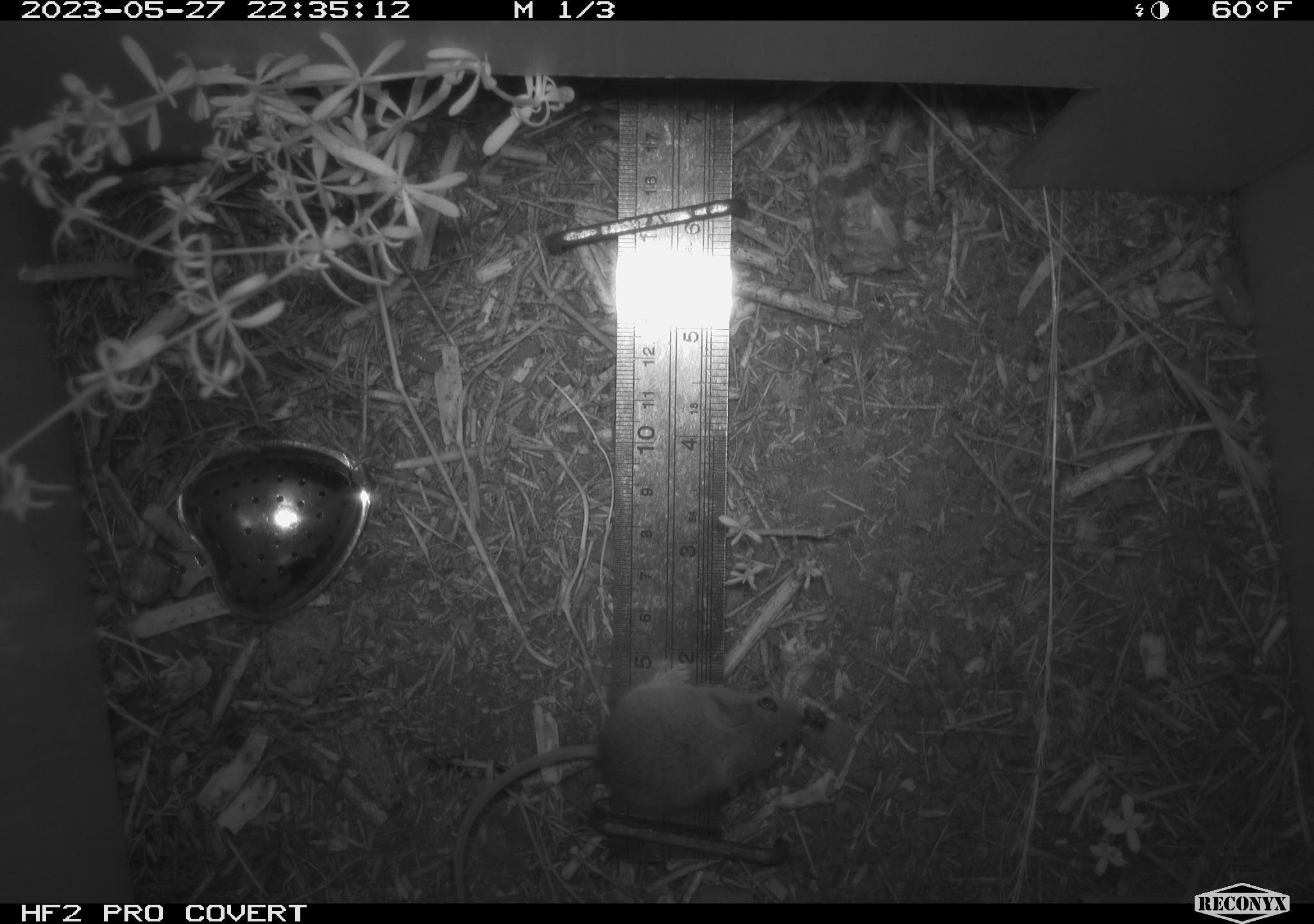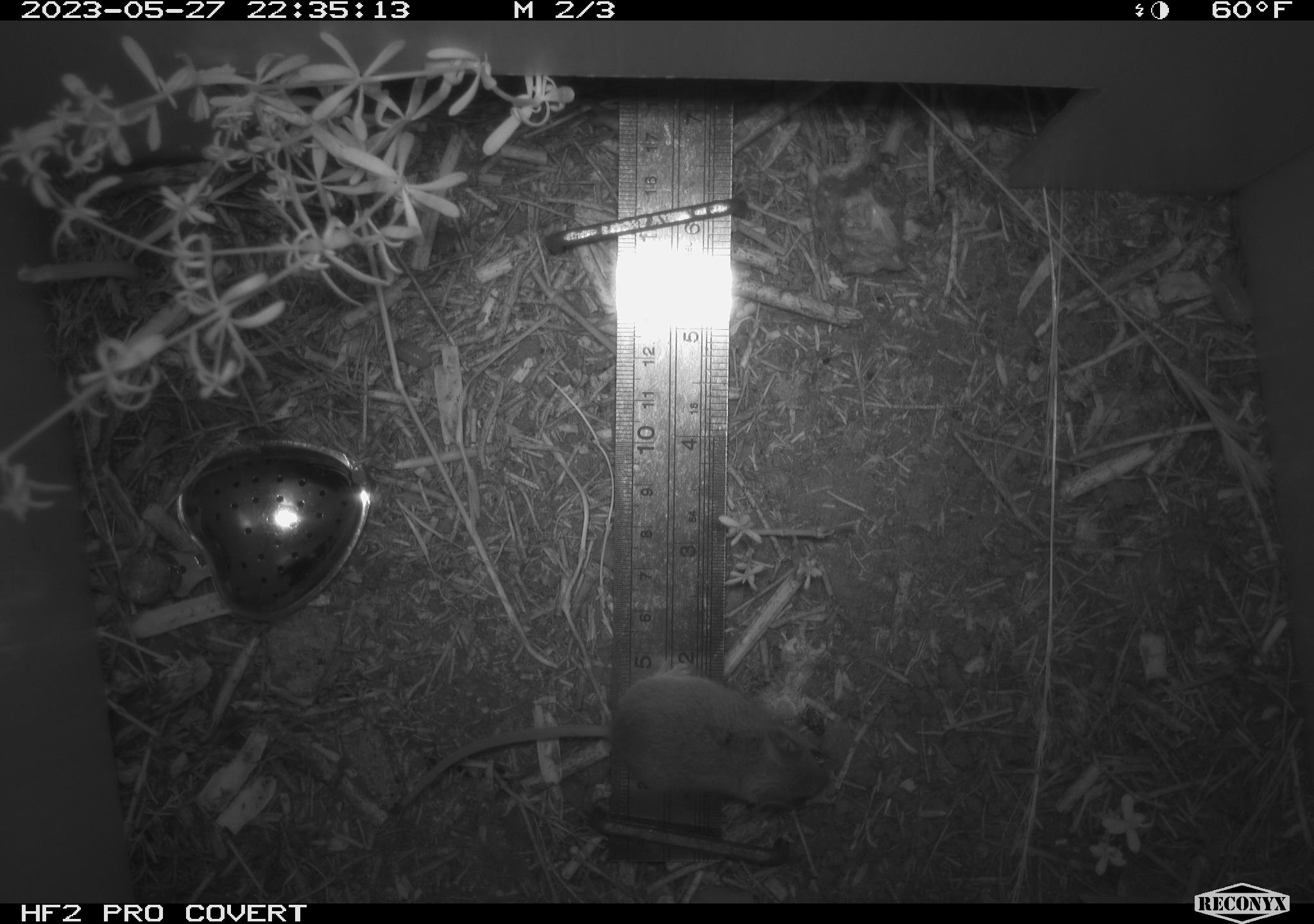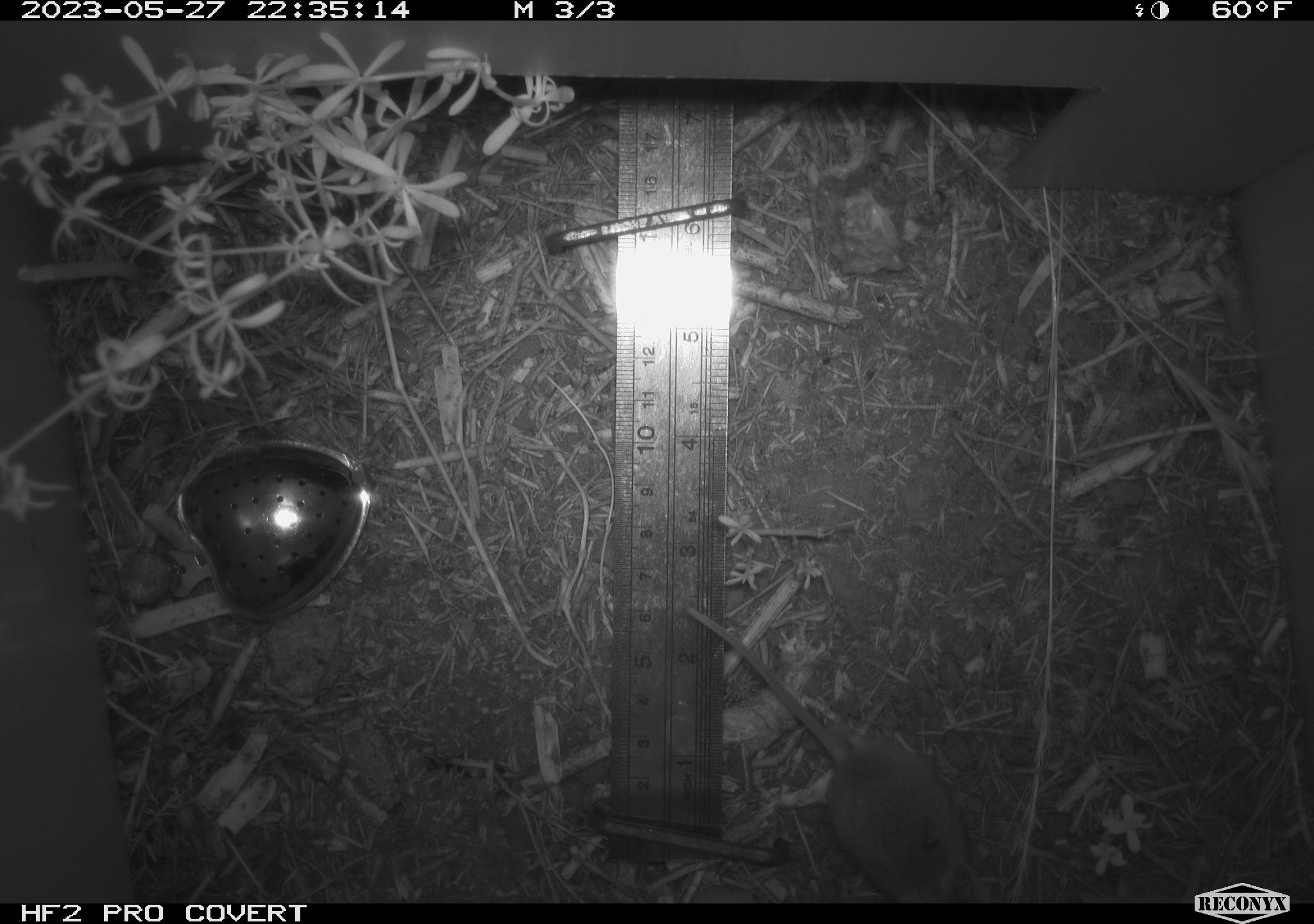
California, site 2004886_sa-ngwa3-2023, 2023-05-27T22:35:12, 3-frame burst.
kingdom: Animalia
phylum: Chordata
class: Mammalia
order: Rodentia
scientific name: Rodentia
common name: mouse species